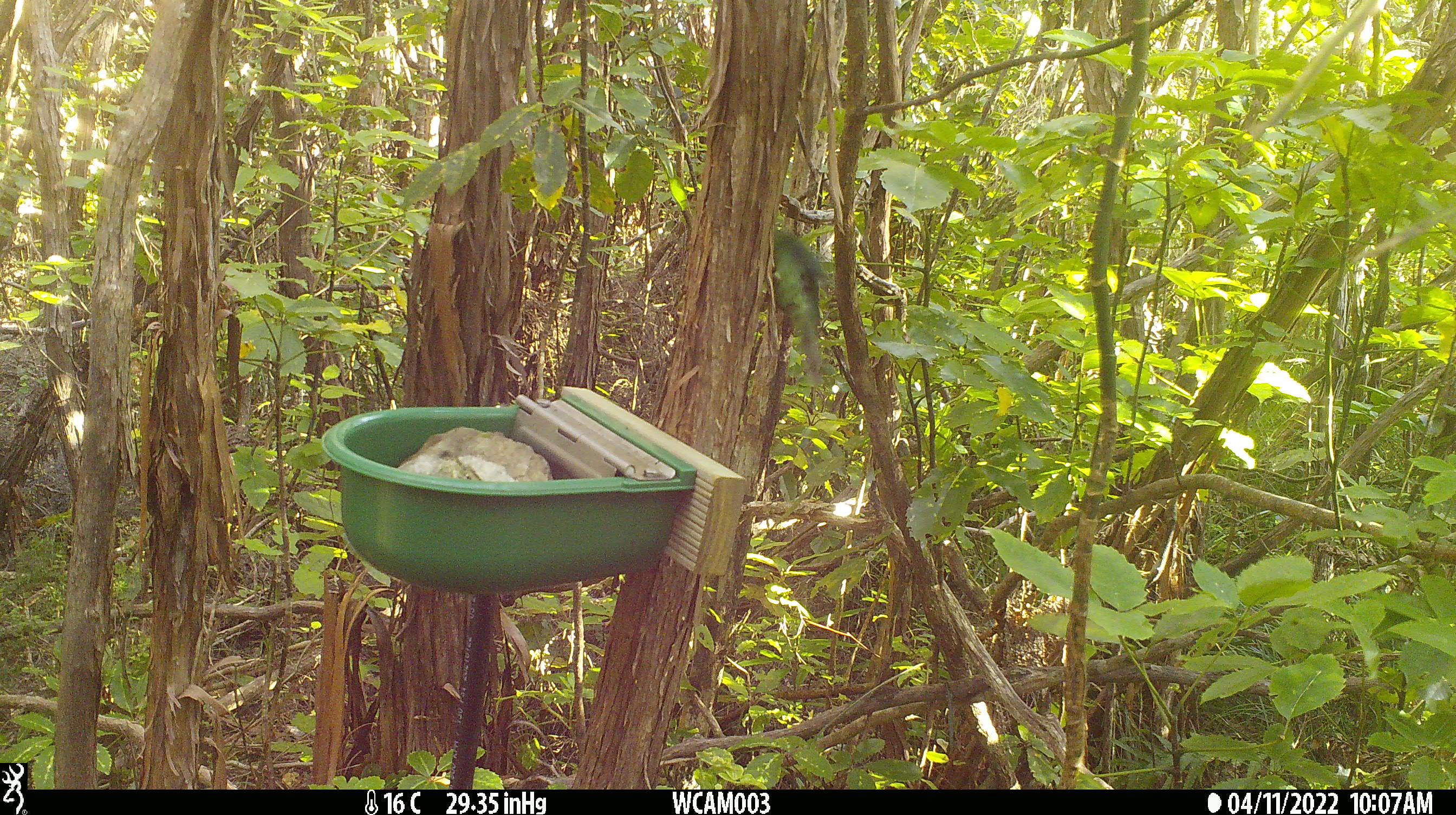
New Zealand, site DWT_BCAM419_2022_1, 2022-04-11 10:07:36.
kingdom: Animalia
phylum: Chordata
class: Aves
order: Psittaciformes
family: Psittaculidae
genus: Cyanoramphus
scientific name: Cyanoramphus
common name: parakeet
Parakeet (Cyanoramphus).